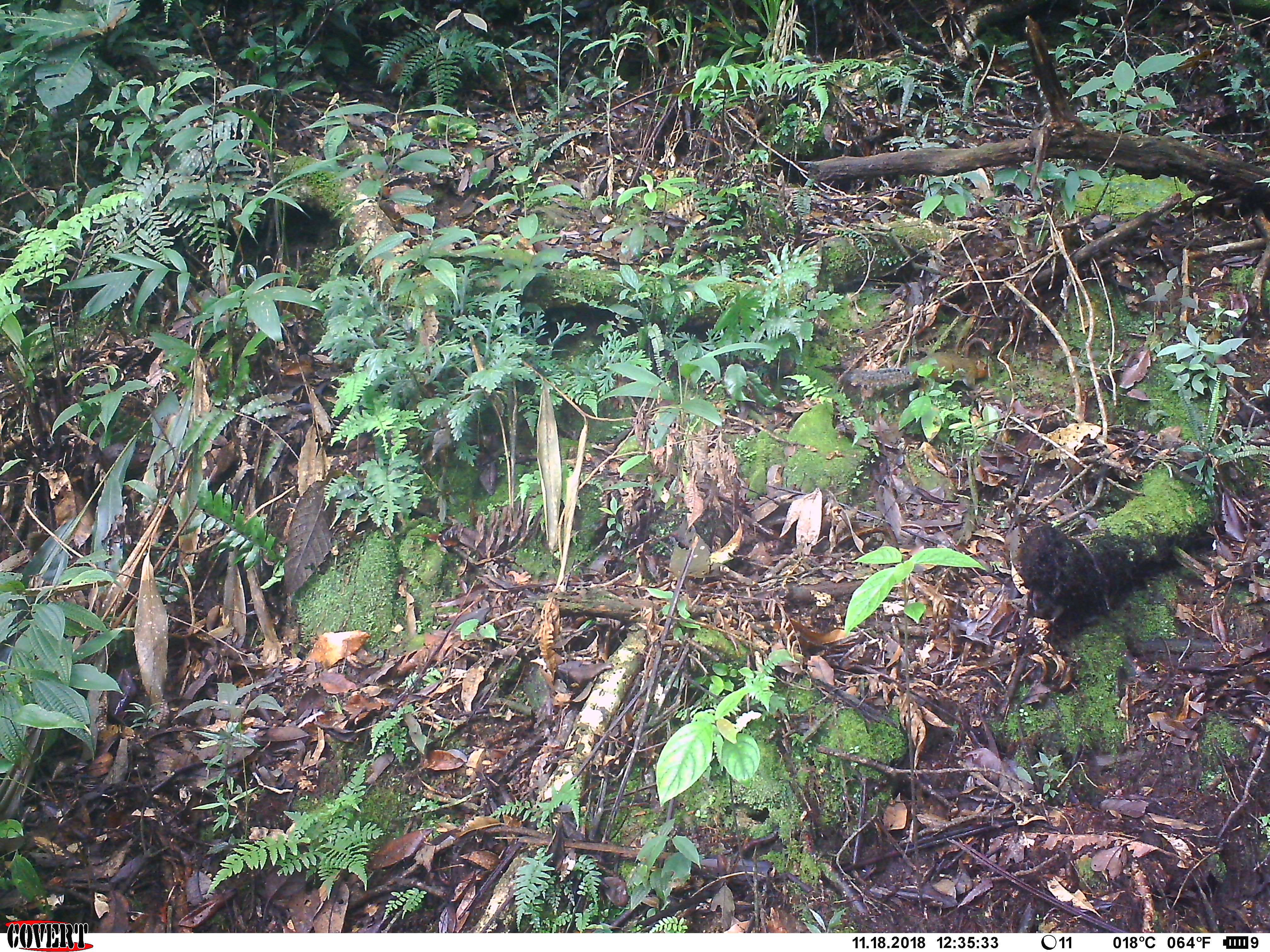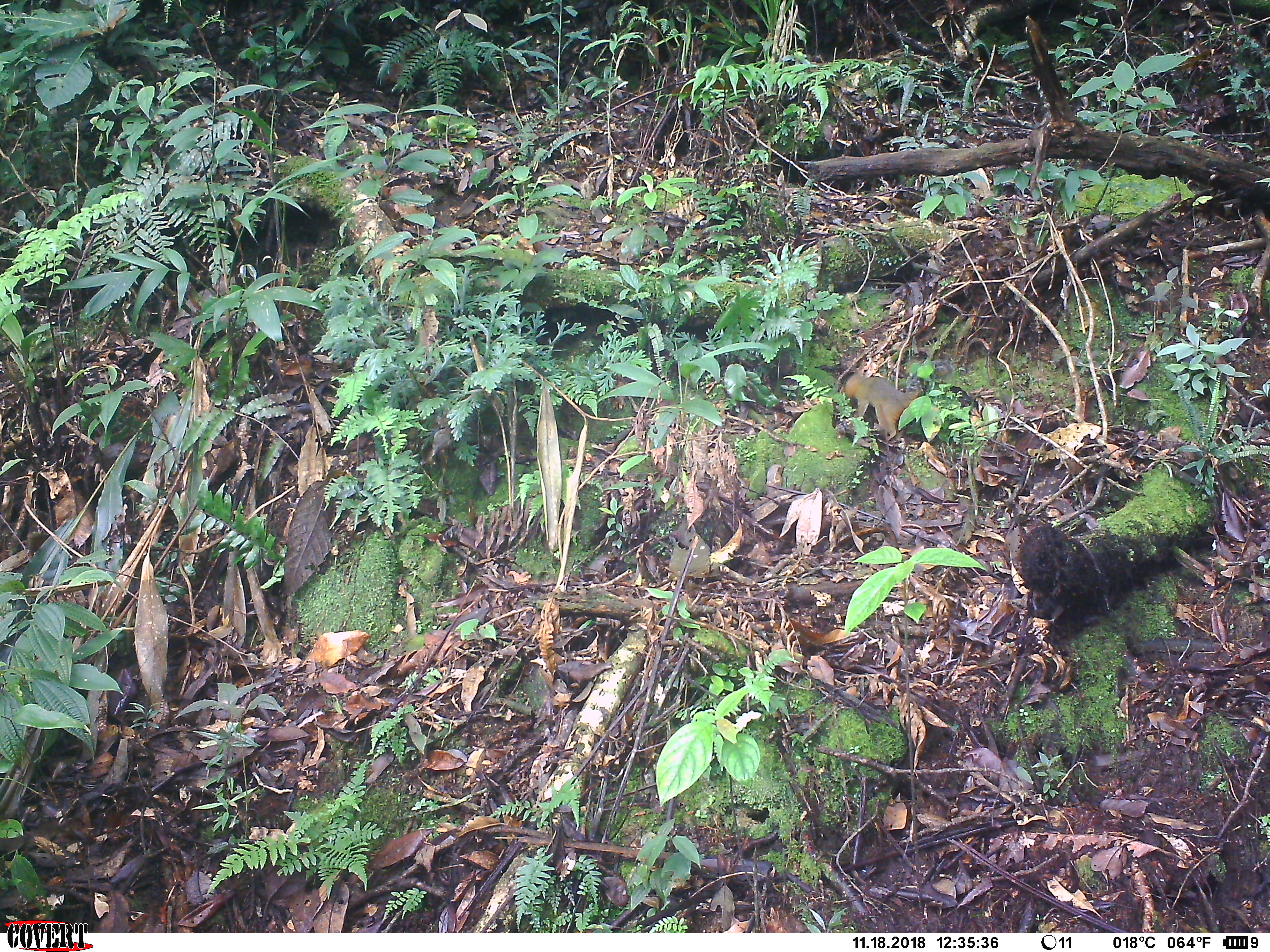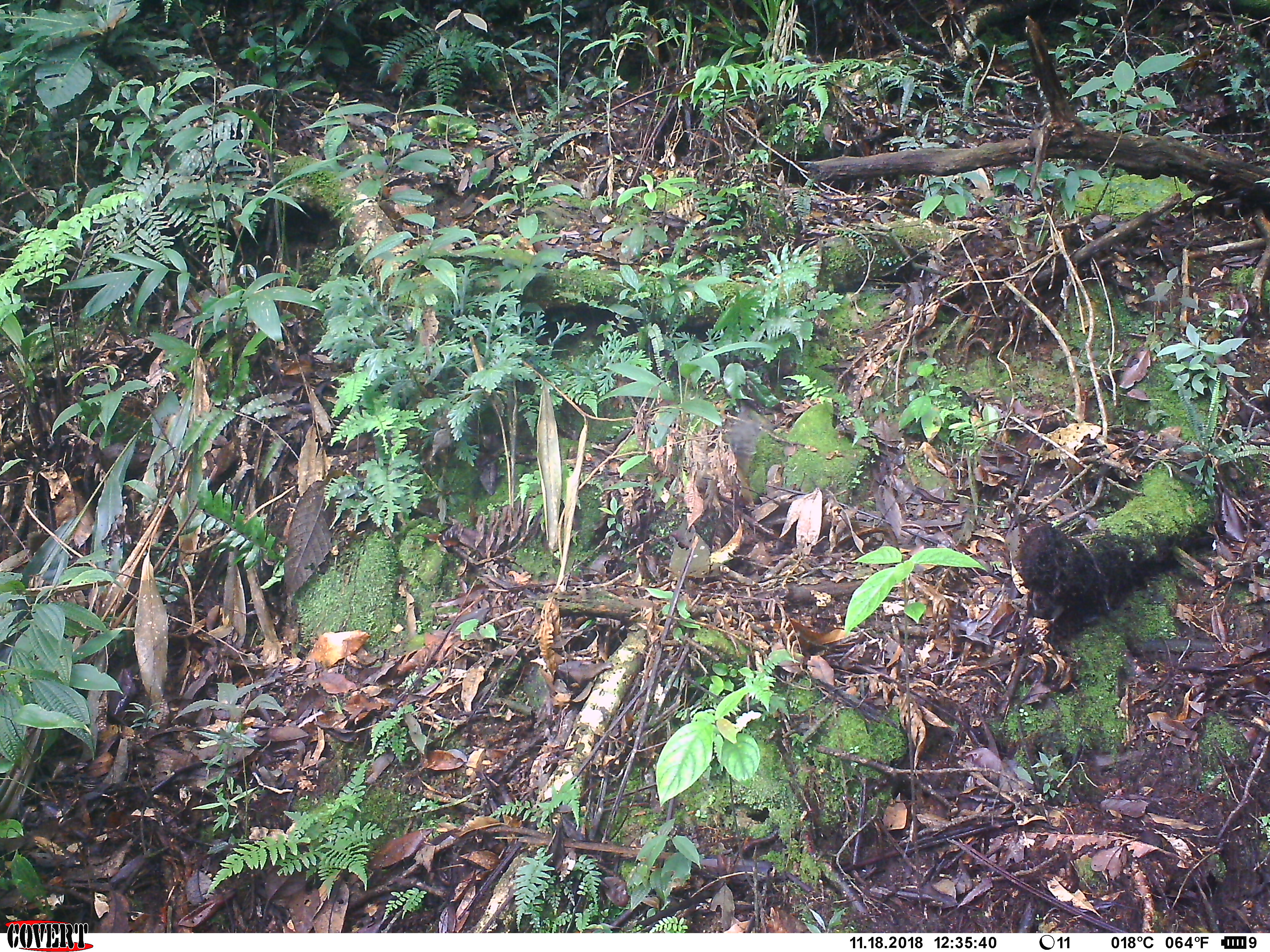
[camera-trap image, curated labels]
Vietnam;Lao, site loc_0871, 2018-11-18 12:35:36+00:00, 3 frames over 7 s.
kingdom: Animalia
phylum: Chordata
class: Mammalia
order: Rodentia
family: Sciuridae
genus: Dremomys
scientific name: Dremomys rufigenis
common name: red-cheeked squirrel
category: red cheeked squirrel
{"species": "red cheeked squirrel (red-cheeked squirrel) (Dremomys rufigenis)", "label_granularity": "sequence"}